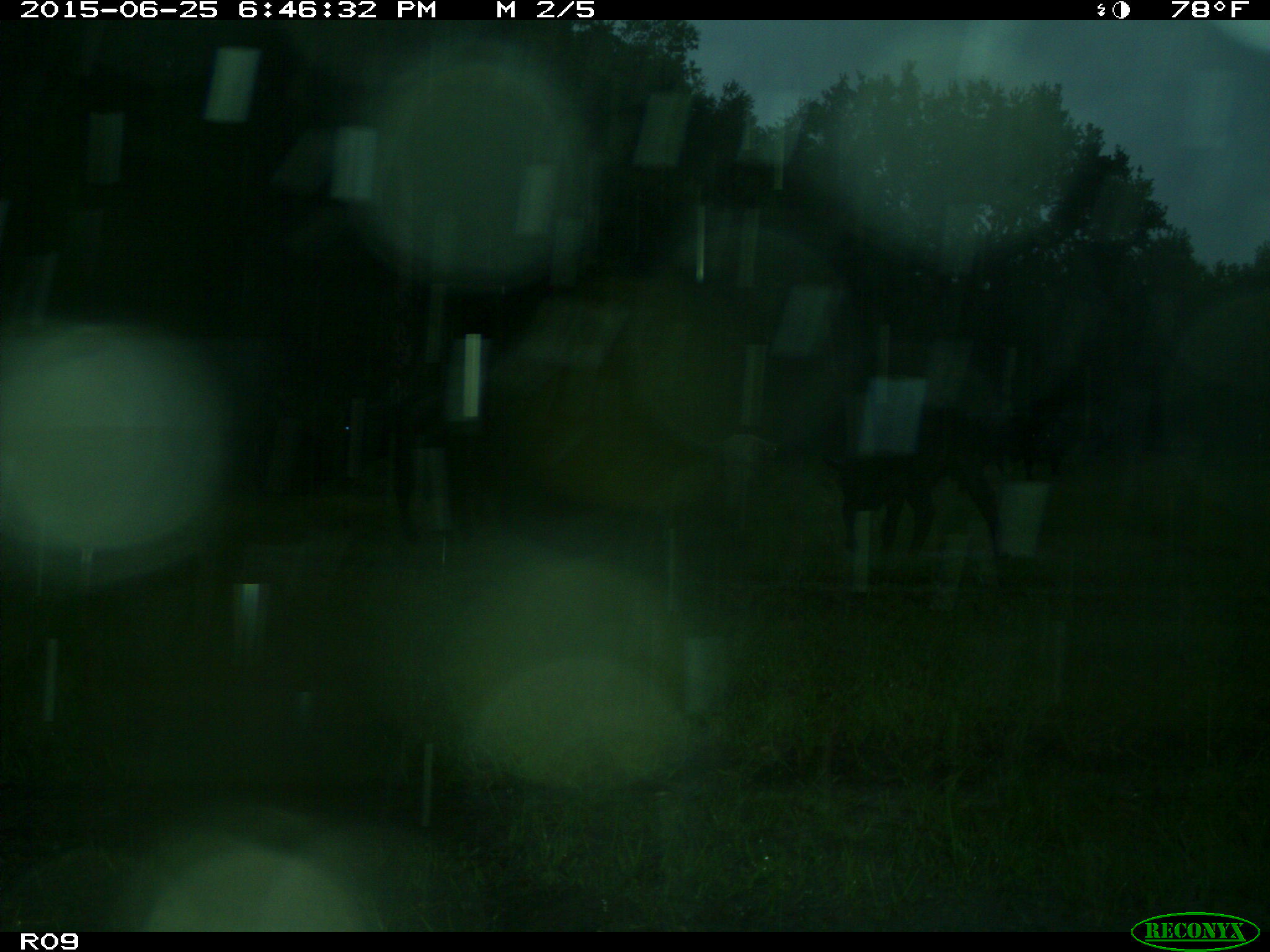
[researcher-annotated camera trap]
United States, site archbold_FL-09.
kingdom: Animalia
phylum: Chordata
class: Mammalia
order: Artiodactyla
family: Bovidae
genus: Bos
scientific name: Bos taurus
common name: domestic cow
Bos taurus (domestic cow).